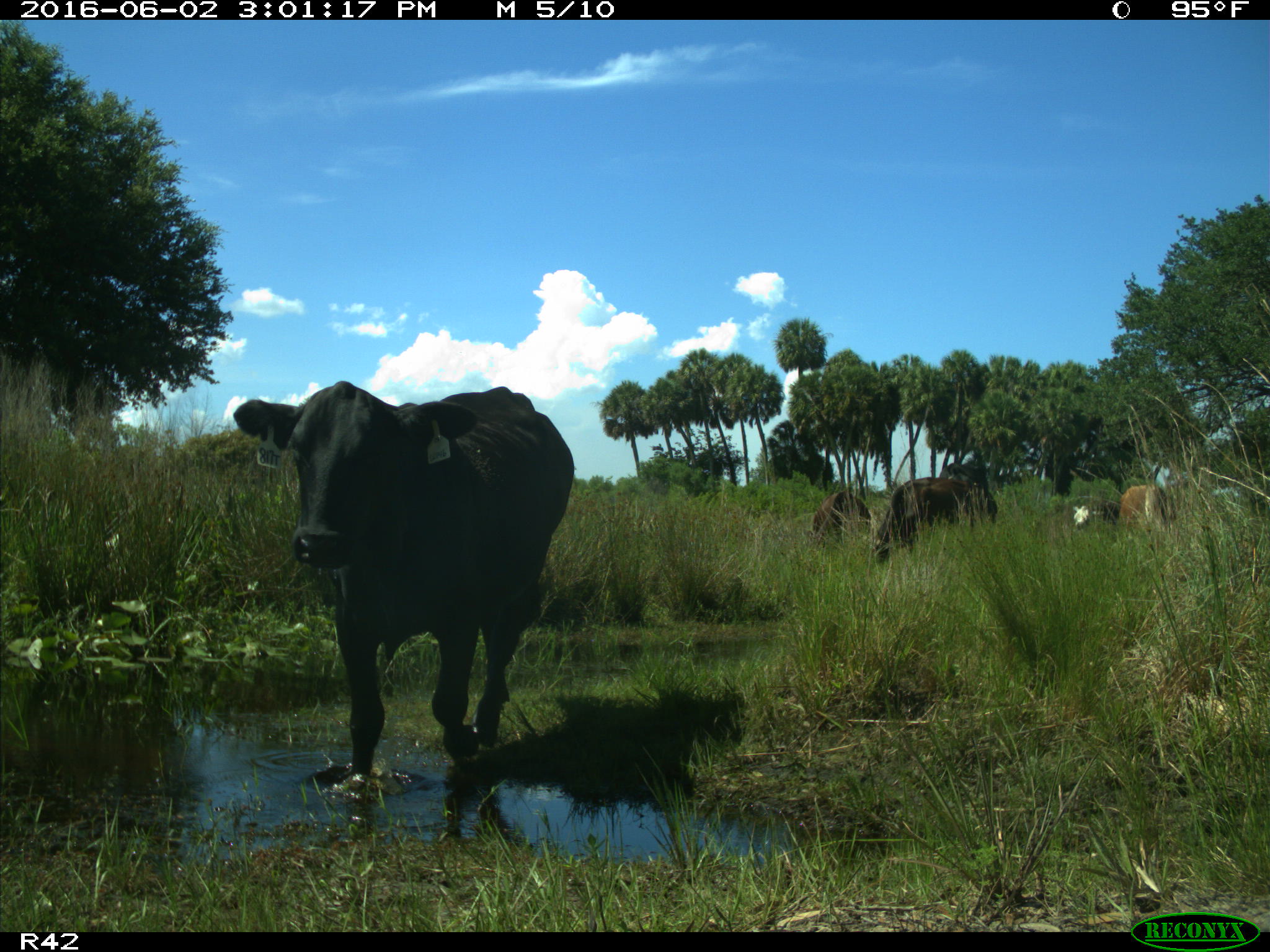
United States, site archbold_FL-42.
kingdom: Animalia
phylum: Chordata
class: Mammalia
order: Artiodactyla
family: Bovidae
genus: Bos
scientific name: Bos taurus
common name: domestic cow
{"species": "Bos taurus (domestic cow)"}